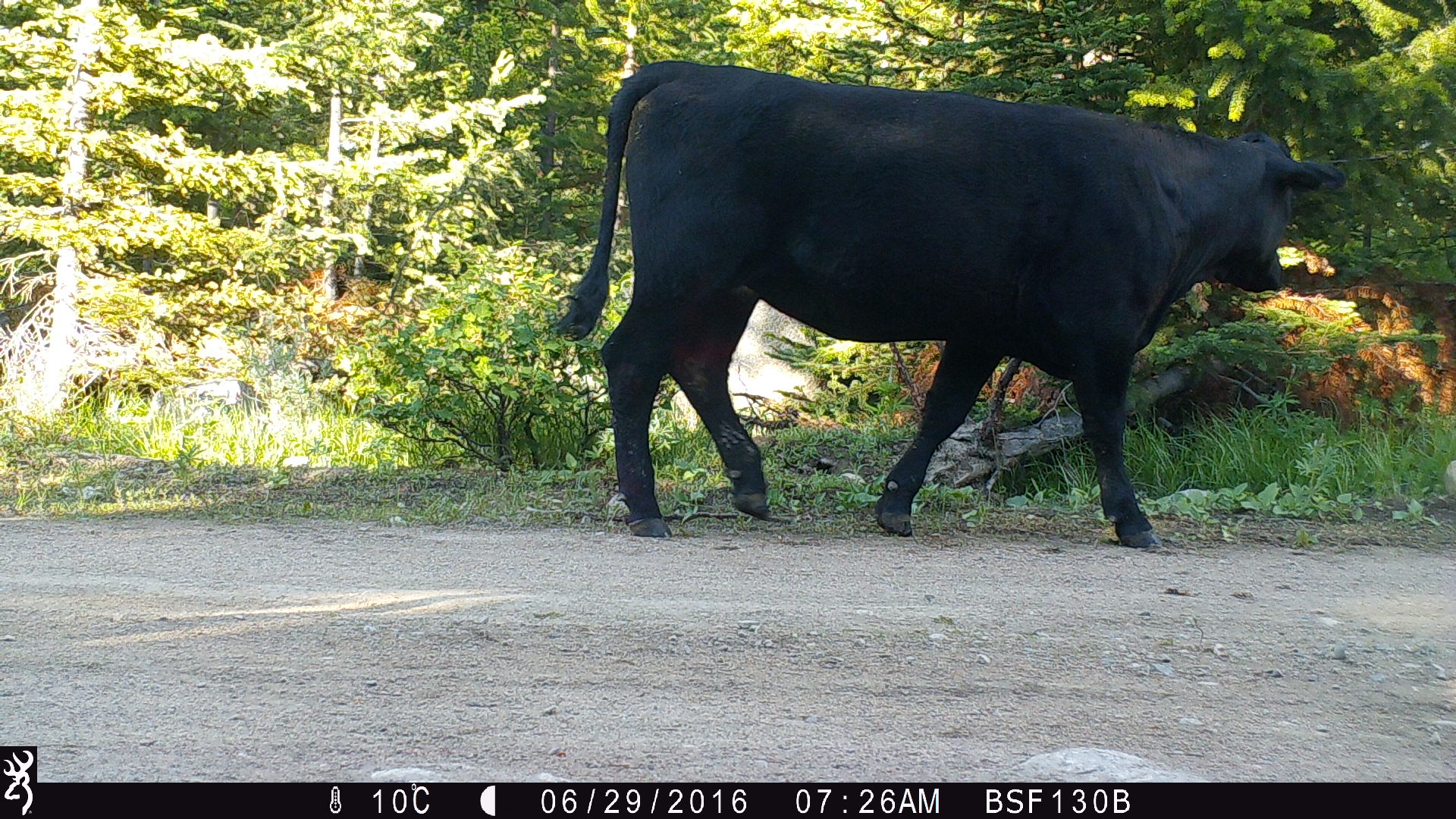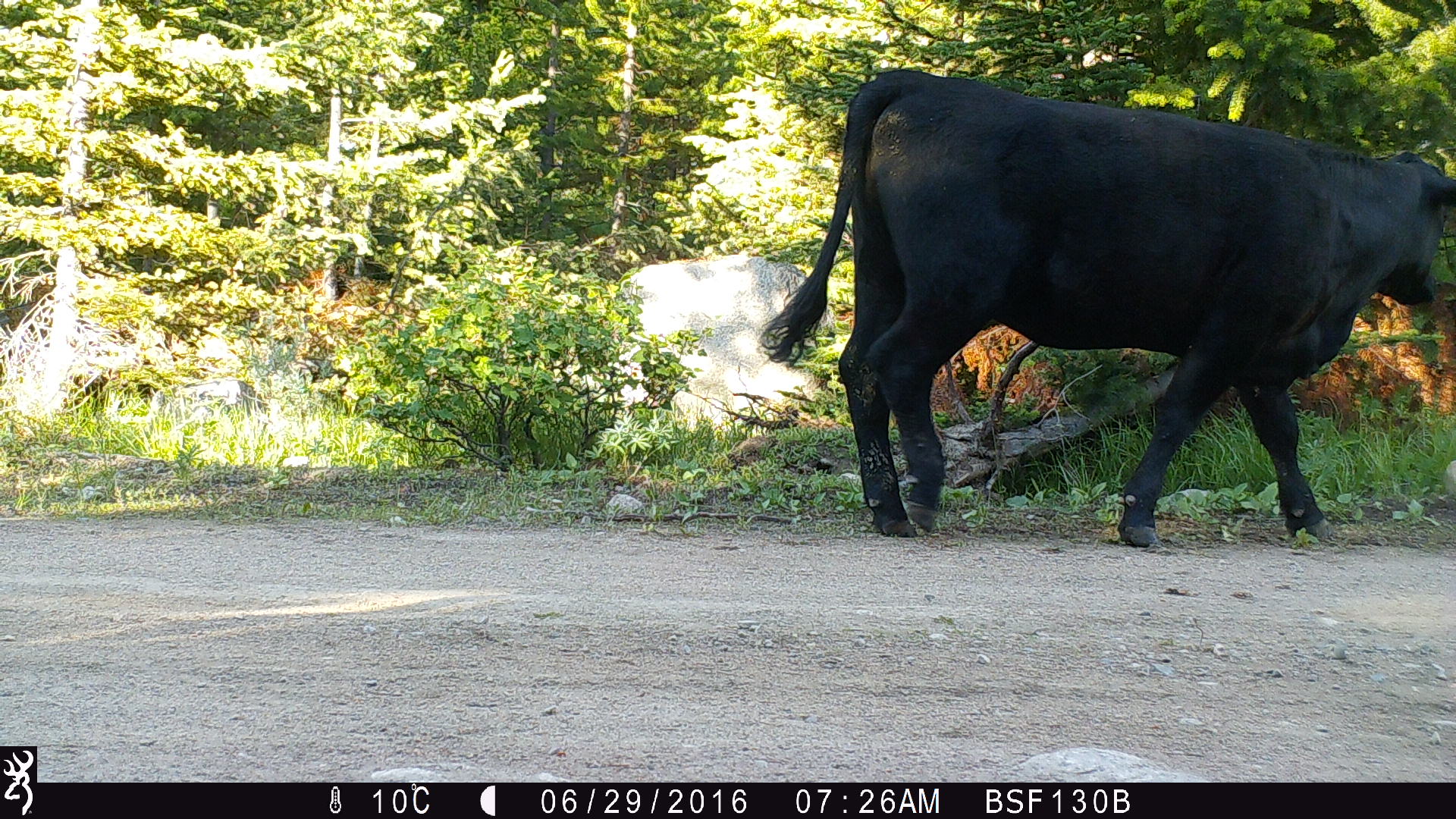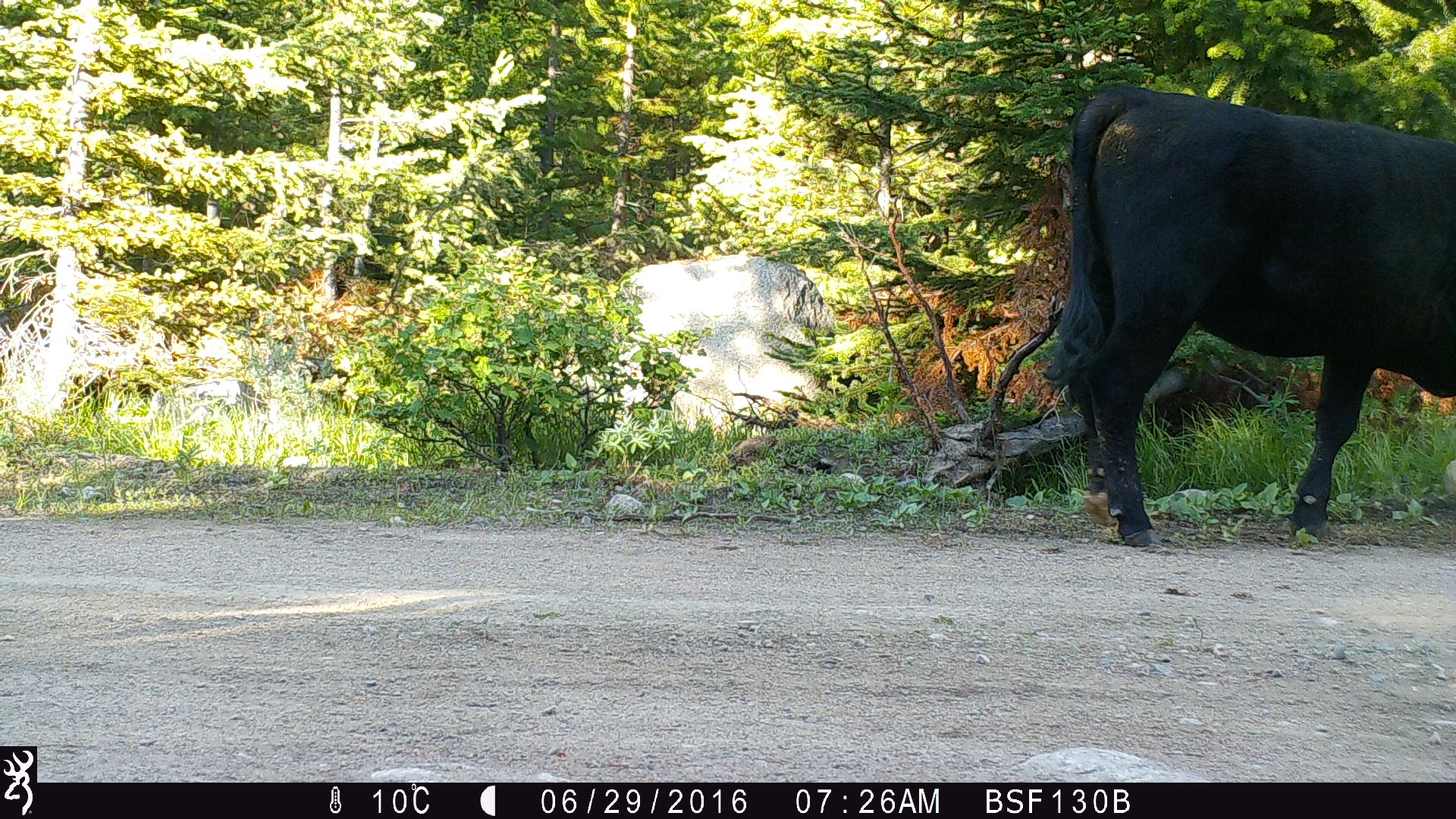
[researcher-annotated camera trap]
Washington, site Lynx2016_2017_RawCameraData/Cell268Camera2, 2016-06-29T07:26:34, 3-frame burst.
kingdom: Animalia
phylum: Chordata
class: Mammalia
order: Artiodactyla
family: Bovidae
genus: Bos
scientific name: Bos taurus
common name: domestic cattle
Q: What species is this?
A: Domestic cattle (Bos taurus).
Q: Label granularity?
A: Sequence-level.